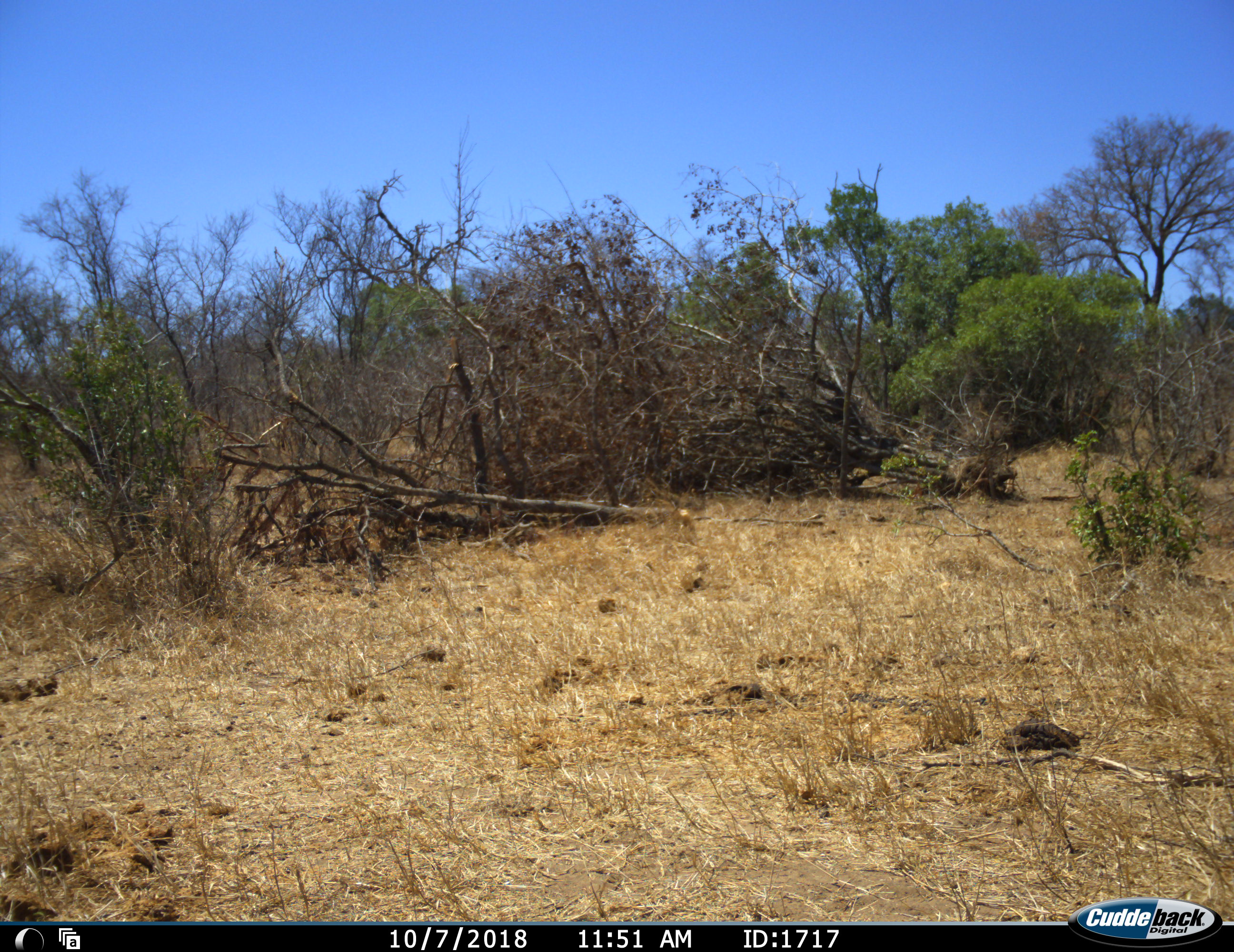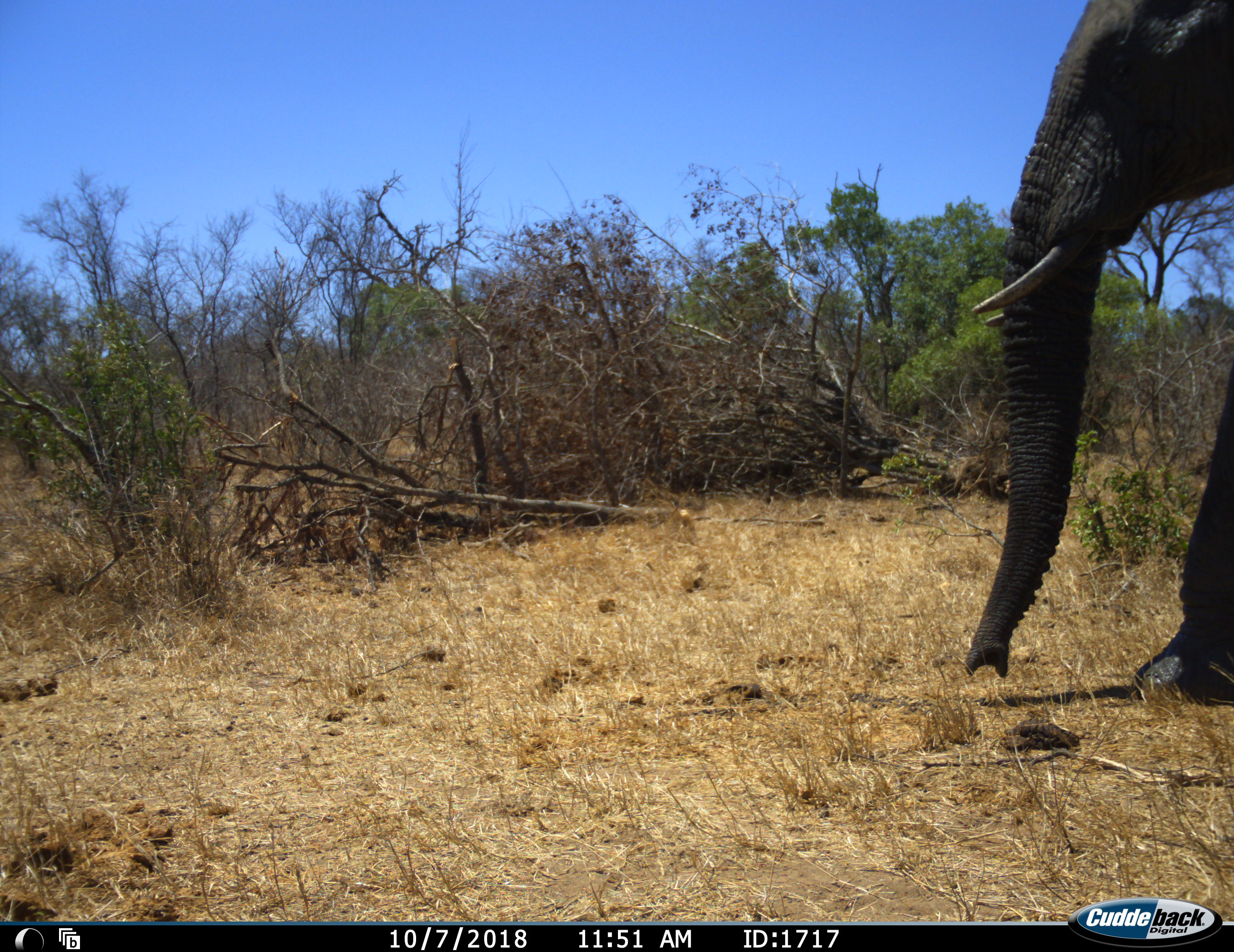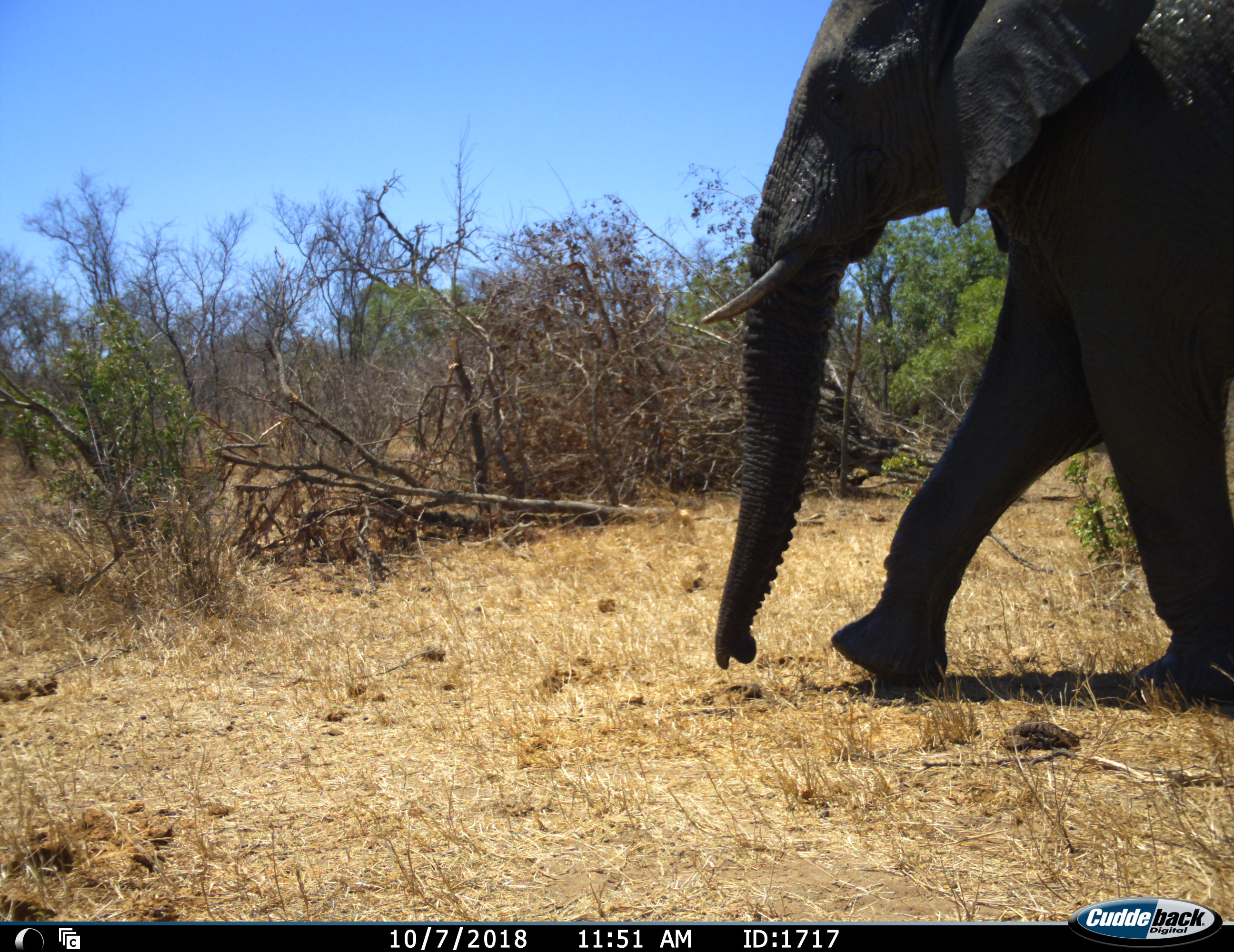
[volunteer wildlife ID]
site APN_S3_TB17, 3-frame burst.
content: unidentified animal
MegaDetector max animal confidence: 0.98